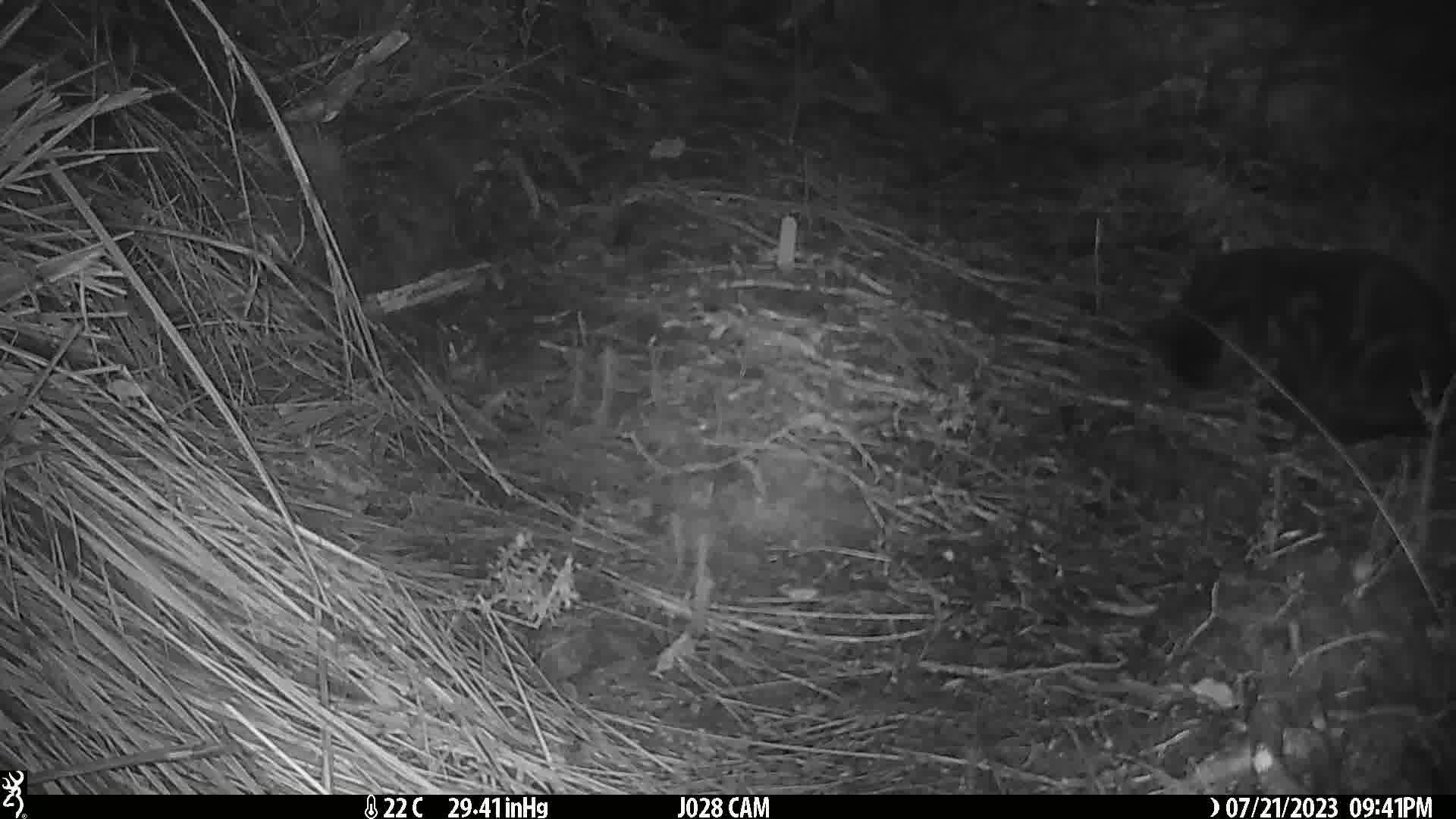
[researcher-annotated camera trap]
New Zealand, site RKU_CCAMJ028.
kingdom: Animalia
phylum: Chordata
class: Mammalia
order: Carnivora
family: Felidae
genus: Felis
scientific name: Felis catus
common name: domestic cat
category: cat